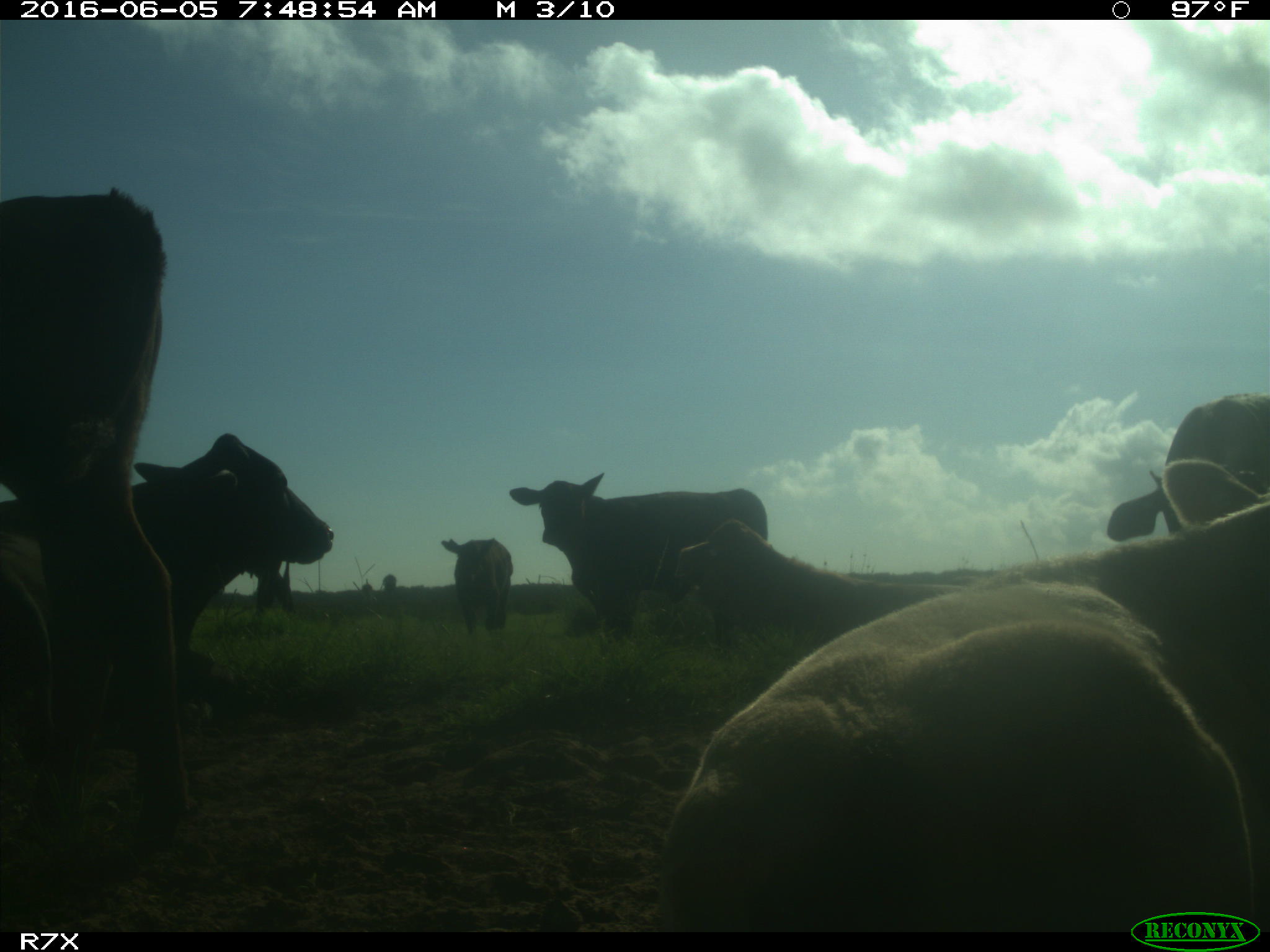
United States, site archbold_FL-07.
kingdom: Animalia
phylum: Chordata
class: Mammalia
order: Artiodactyla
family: Bovidae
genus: Bos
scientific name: Bos taurus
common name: domestic cow